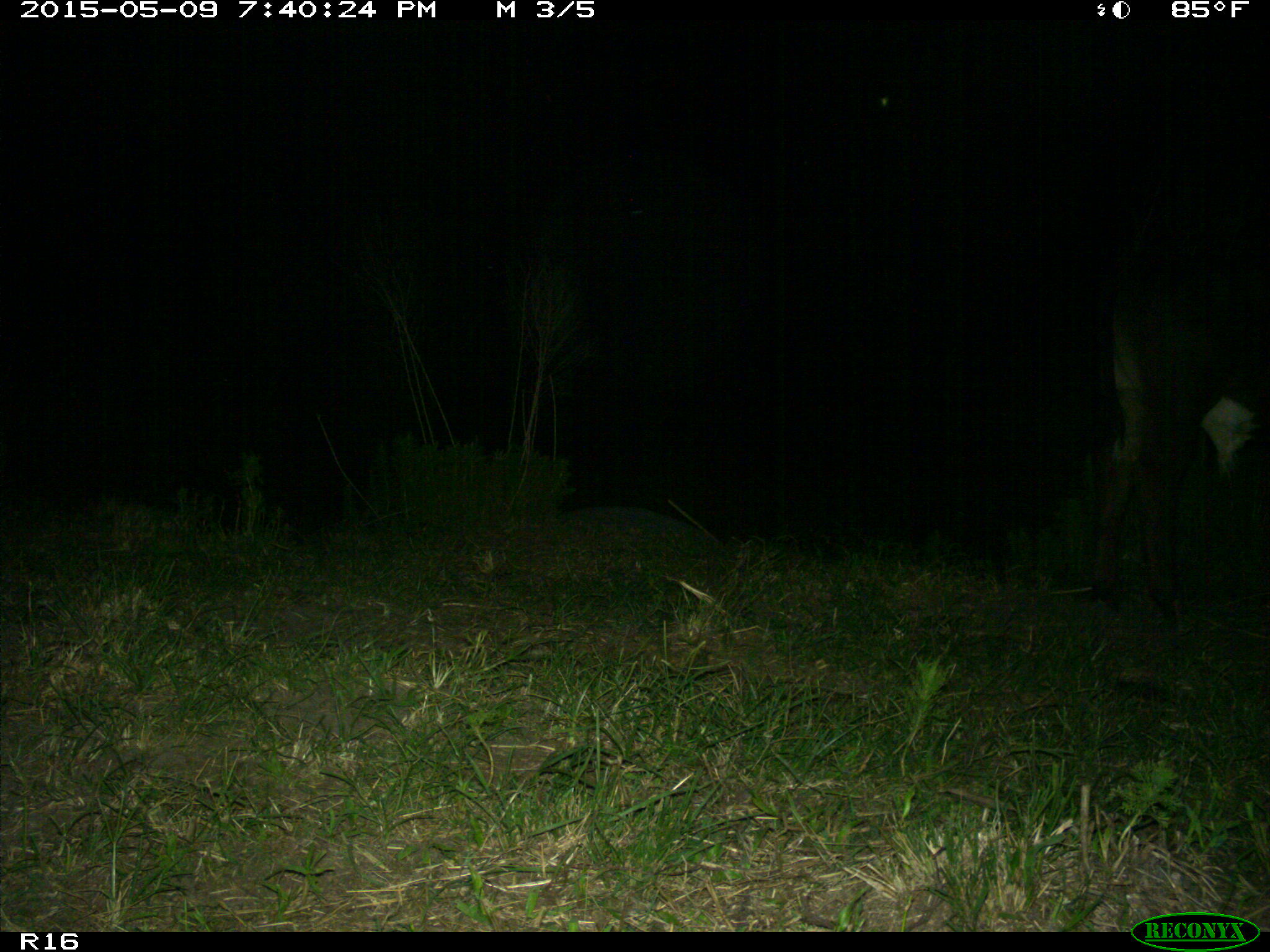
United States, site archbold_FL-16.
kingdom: Animalia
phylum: Chordata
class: Mammalia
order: Artiodactyla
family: Bovidae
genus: Bos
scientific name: Bos taurus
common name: domestic cow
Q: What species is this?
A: Bos taurus (domestic cow).